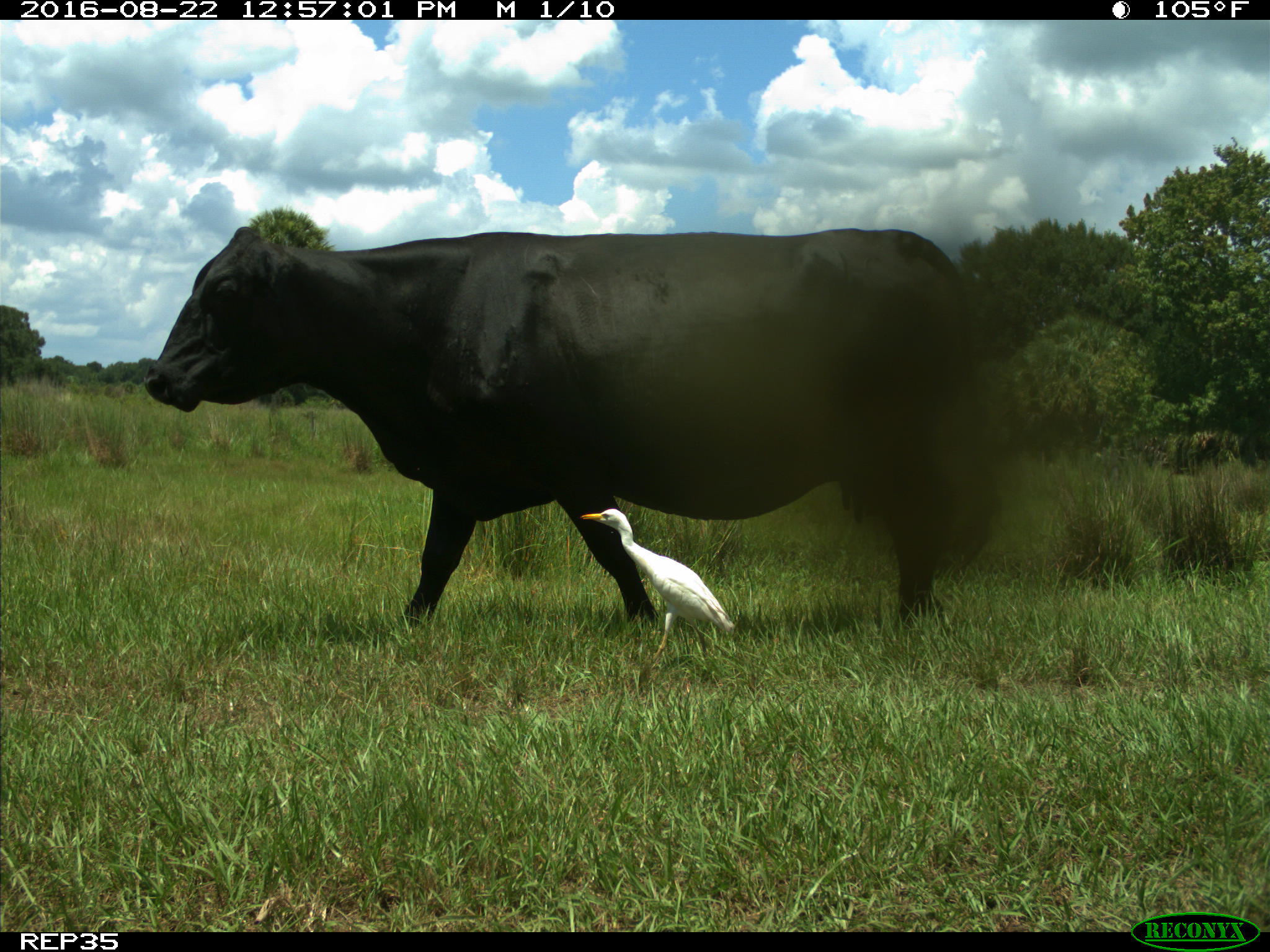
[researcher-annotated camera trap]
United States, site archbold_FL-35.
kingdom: Animalia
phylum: Chordata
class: Mammalia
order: Artiodactyla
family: Bovidae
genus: Bos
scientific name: Bos taurus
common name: domestic cow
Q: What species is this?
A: Bos taurus (domestic cow).